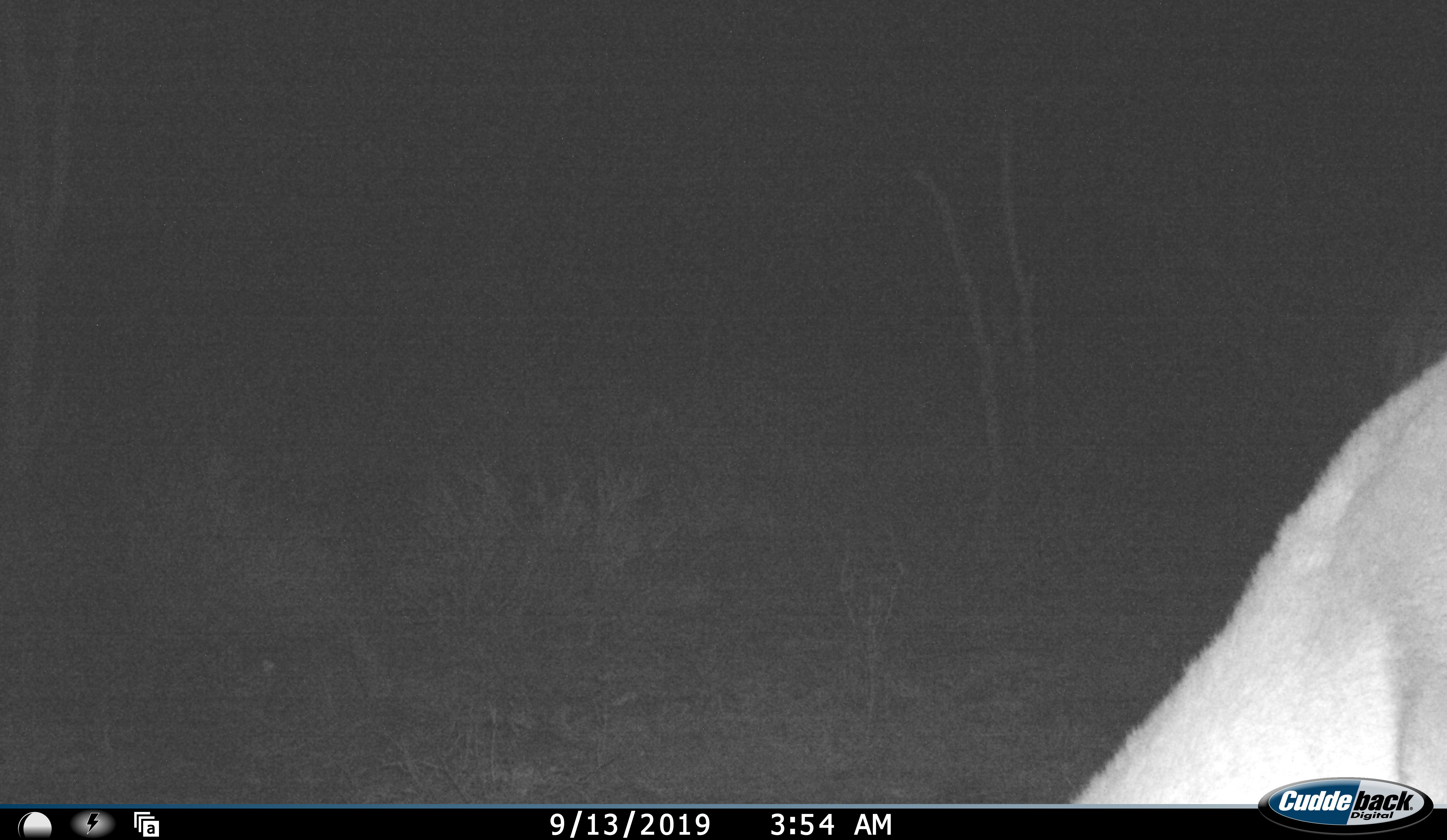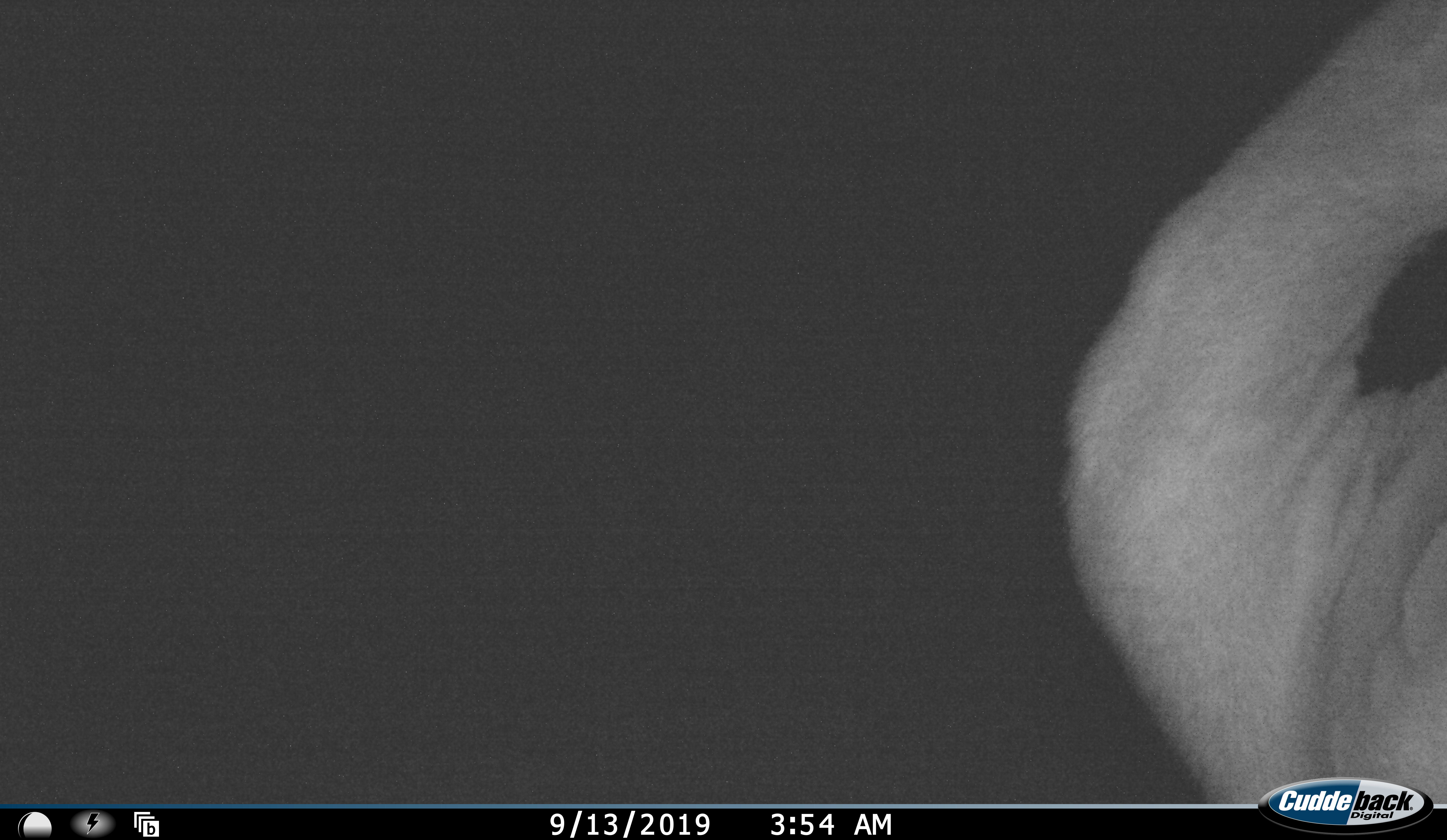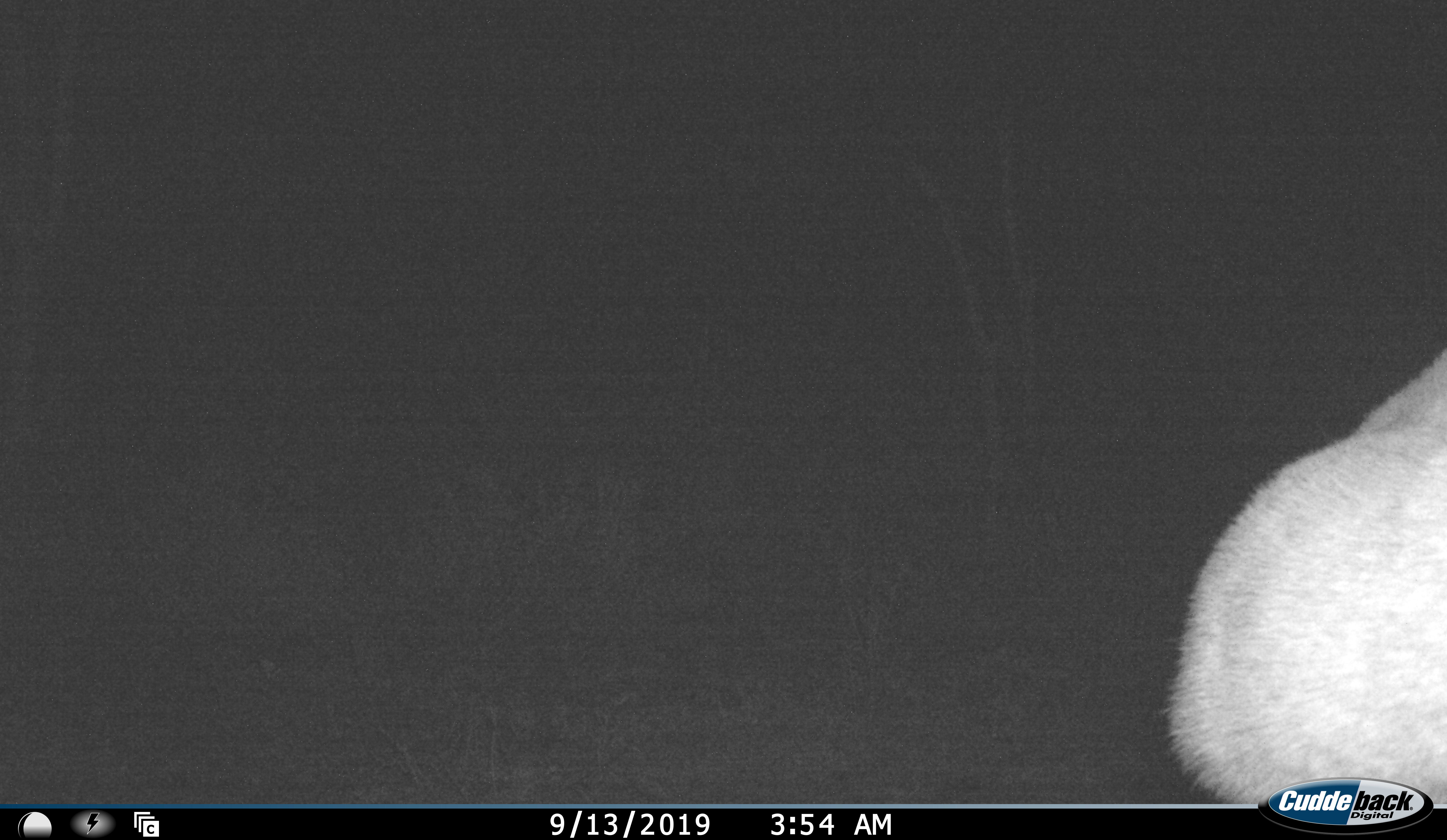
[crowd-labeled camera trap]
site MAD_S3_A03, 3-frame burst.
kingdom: Animalia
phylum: Chordata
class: Mammalia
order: Artiodactyla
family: Bovidae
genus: Aepyceros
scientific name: Aepyceros melampus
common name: impala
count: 1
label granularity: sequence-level